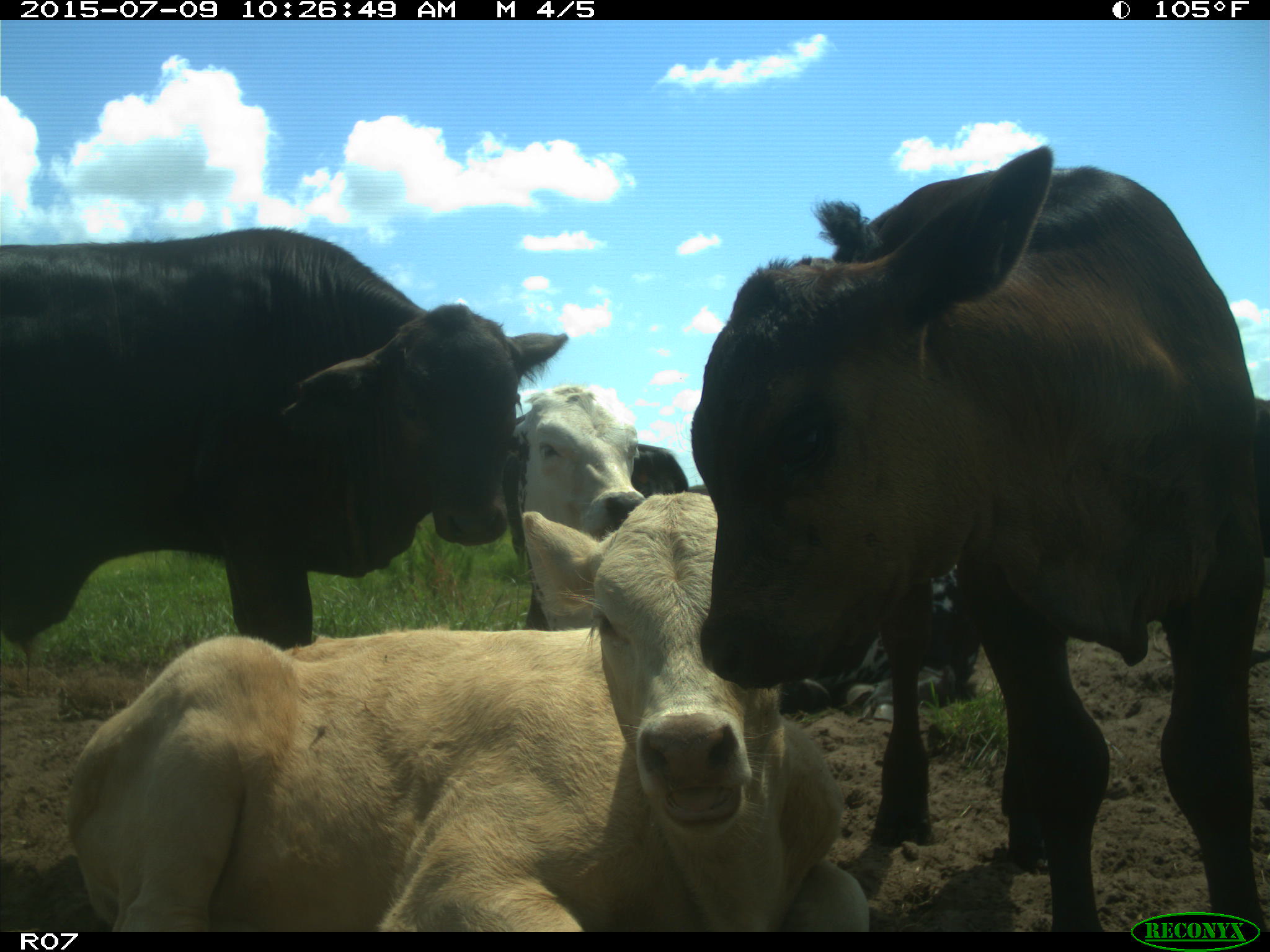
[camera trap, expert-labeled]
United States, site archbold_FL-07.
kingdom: Animalia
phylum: Chordata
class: Mammalia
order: Artiodactyla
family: Bovidae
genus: Bos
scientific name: Bos taurus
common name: domestic cow